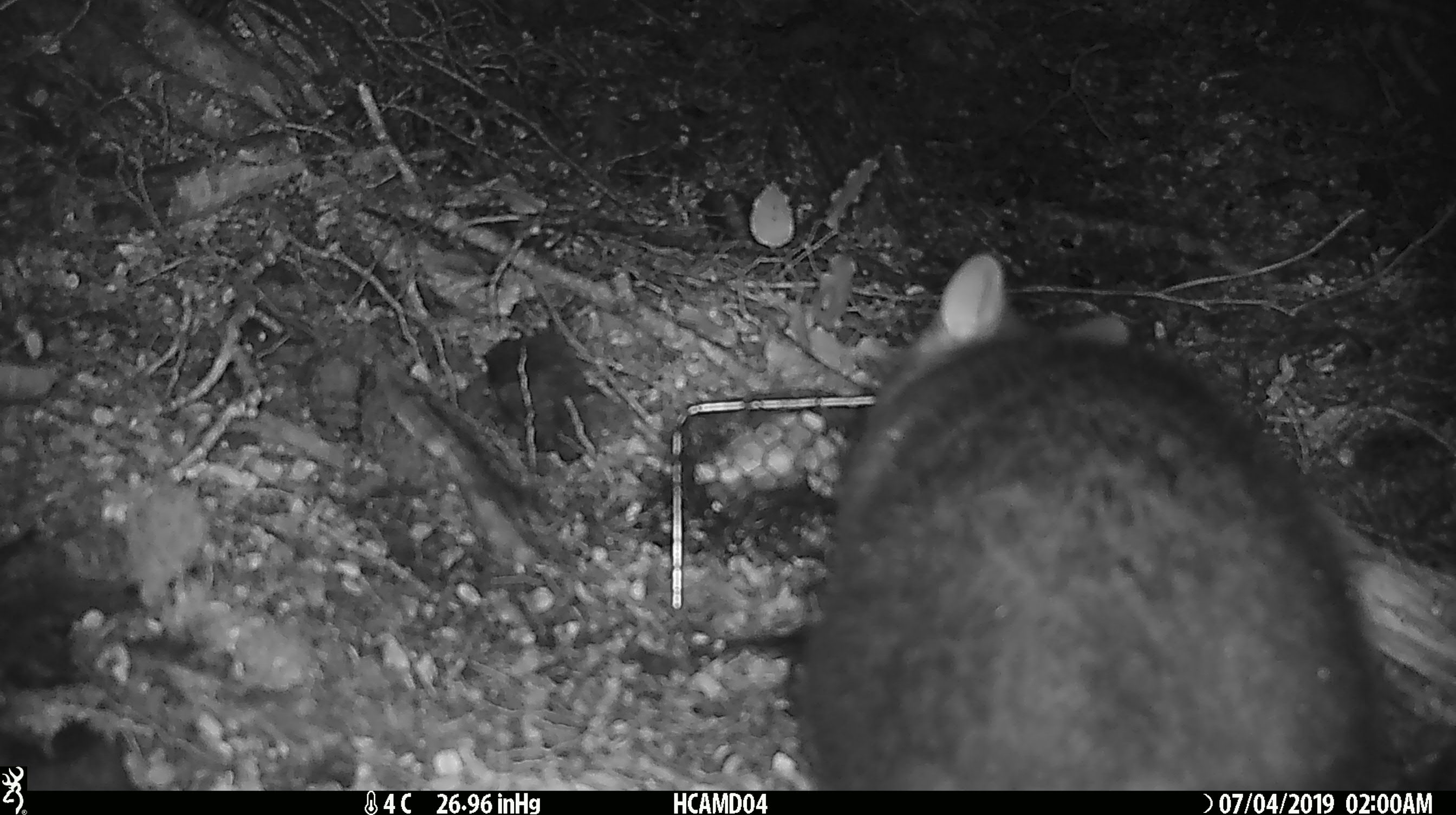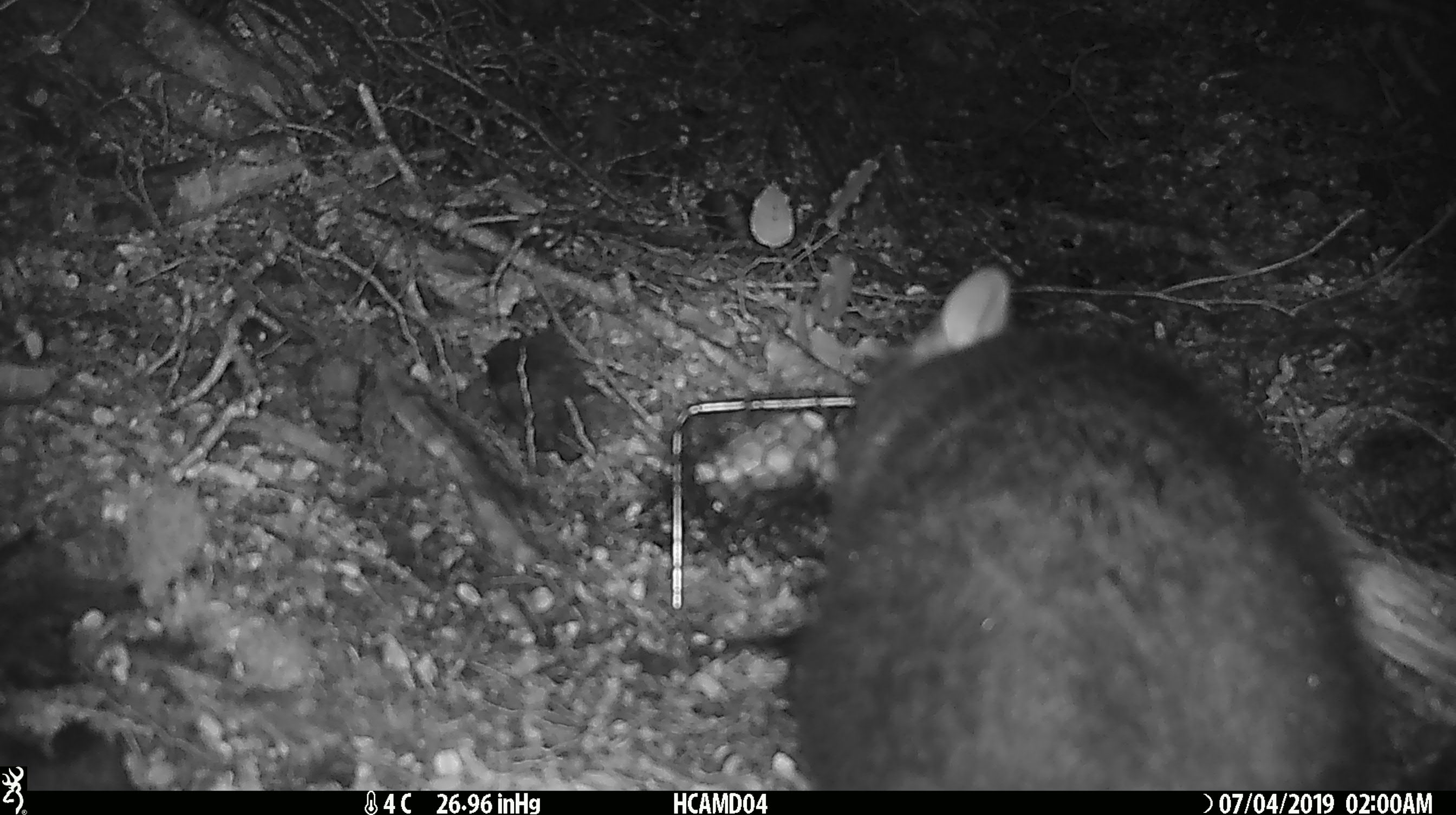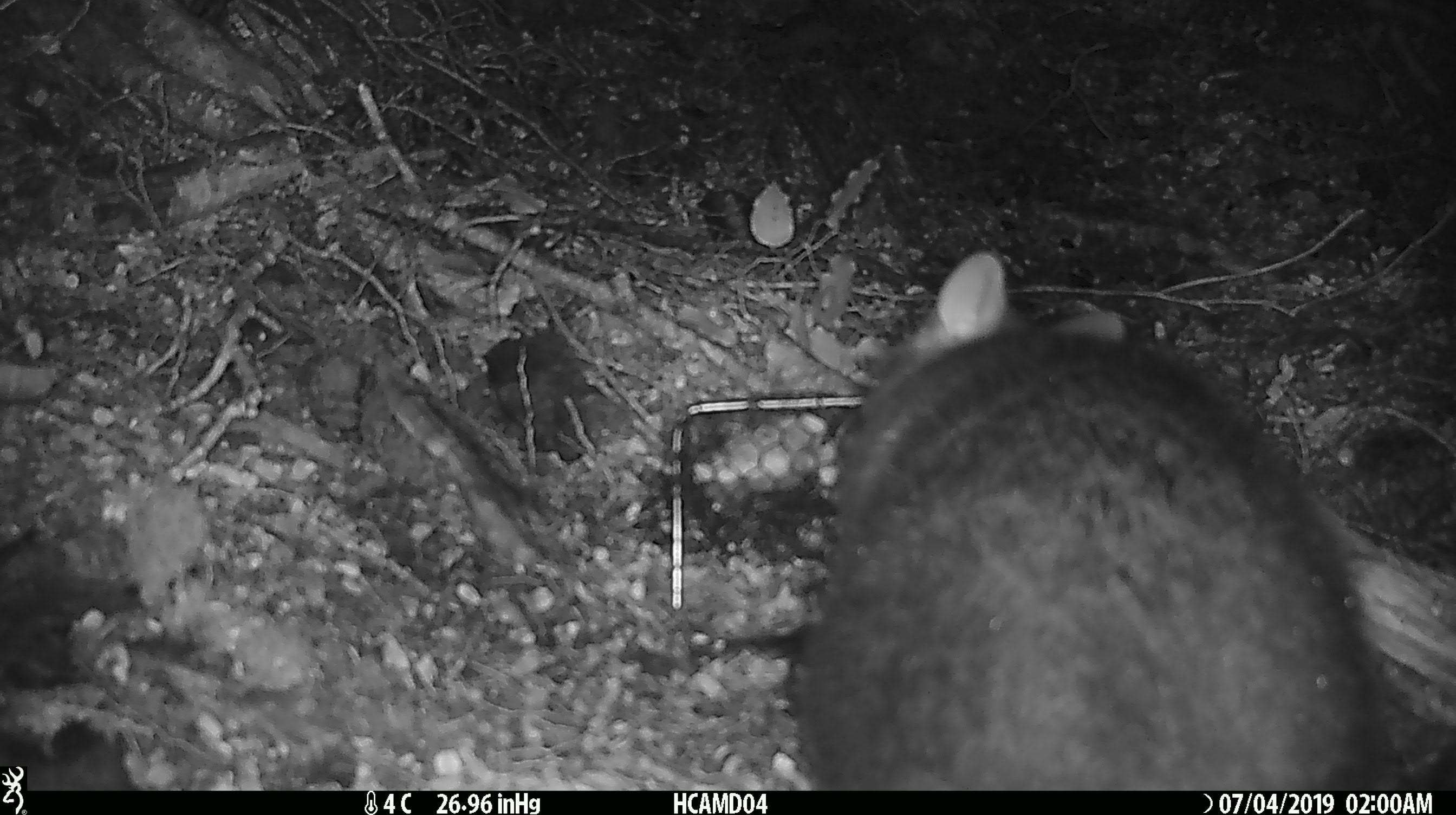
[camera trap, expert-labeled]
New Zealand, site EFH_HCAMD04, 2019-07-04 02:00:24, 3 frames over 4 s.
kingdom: Animalia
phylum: Chordata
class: Mammalia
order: Diprotodontia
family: Phalangeridae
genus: Trichosurus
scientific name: Trichosurus vulpecula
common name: common brushtail possum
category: possum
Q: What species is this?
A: Possum (common brushtail possum) (Trichosurus vulpecula).